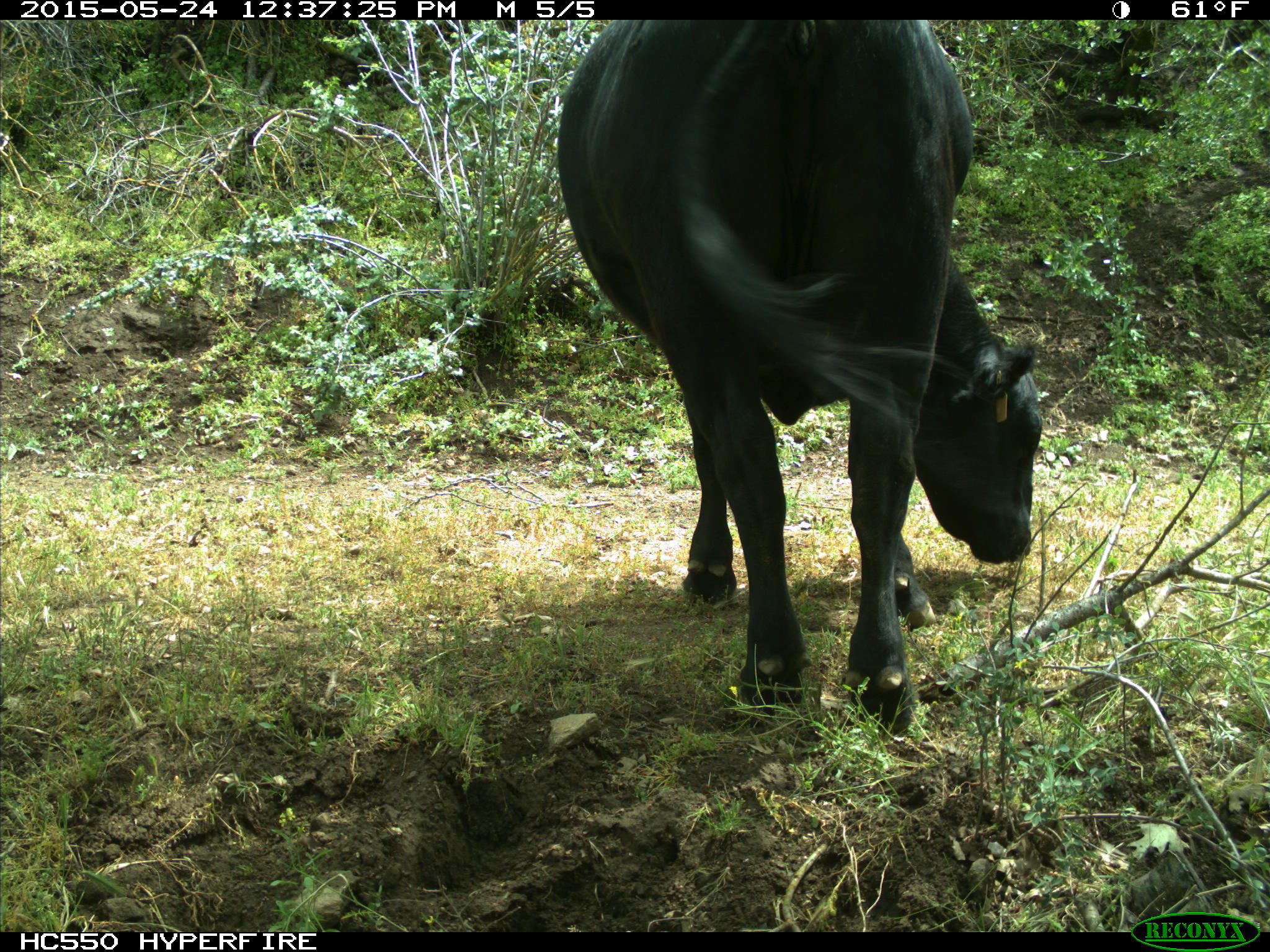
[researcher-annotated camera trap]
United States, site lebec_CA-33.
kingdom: Animalia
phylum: Chordata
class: Mammalia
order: Artiodactyla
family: Bovidae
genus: Bos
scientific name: Bos taurus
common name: domestic cow